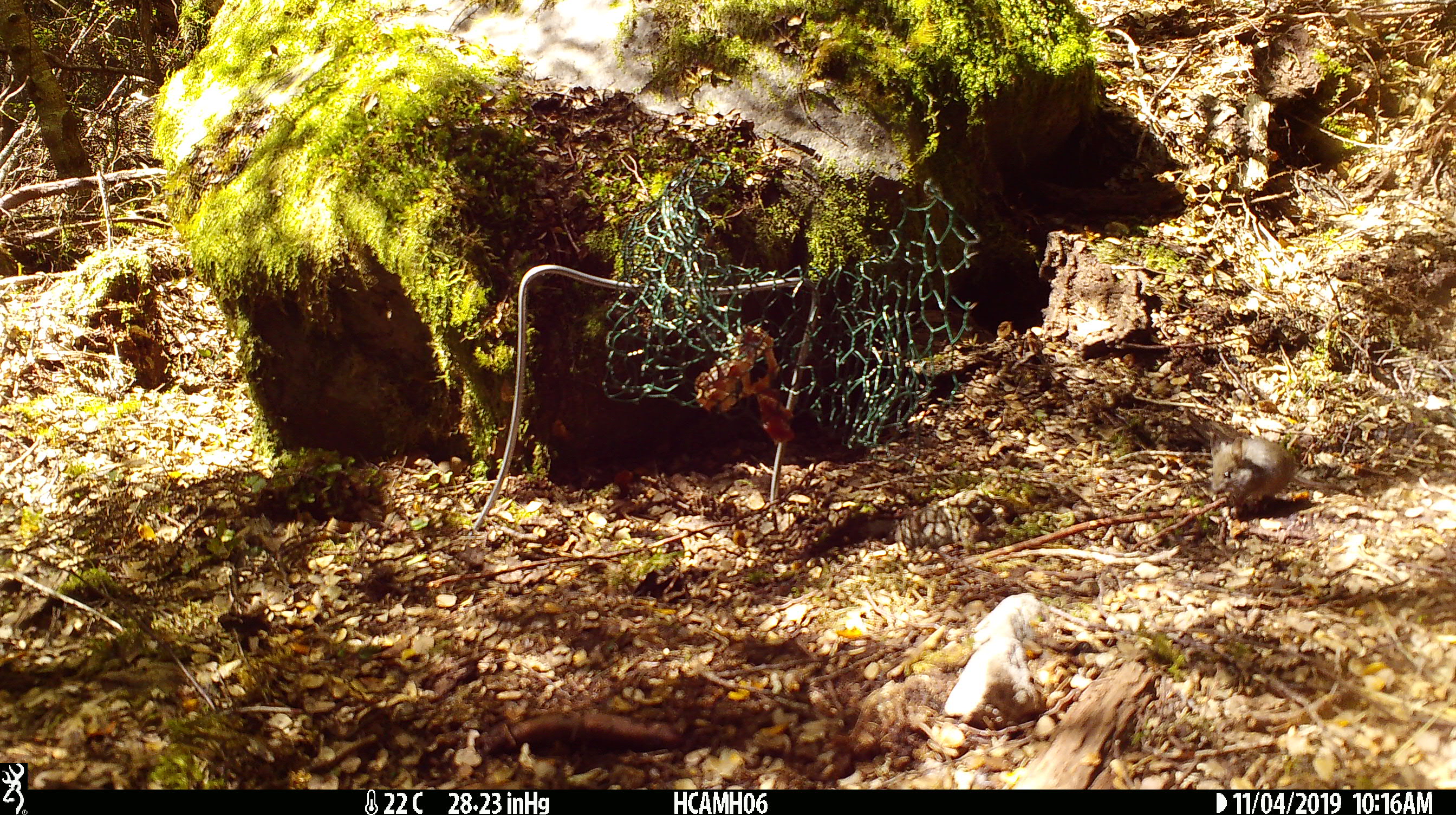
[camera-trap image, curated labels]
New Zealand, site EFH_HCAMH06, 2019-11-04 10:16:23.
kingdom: Animalia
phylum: Chordata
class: Mammalia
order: Rodentia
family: Muridae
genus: Mus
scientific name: Mus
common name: mouse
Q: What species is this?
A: Mouse (Mus).